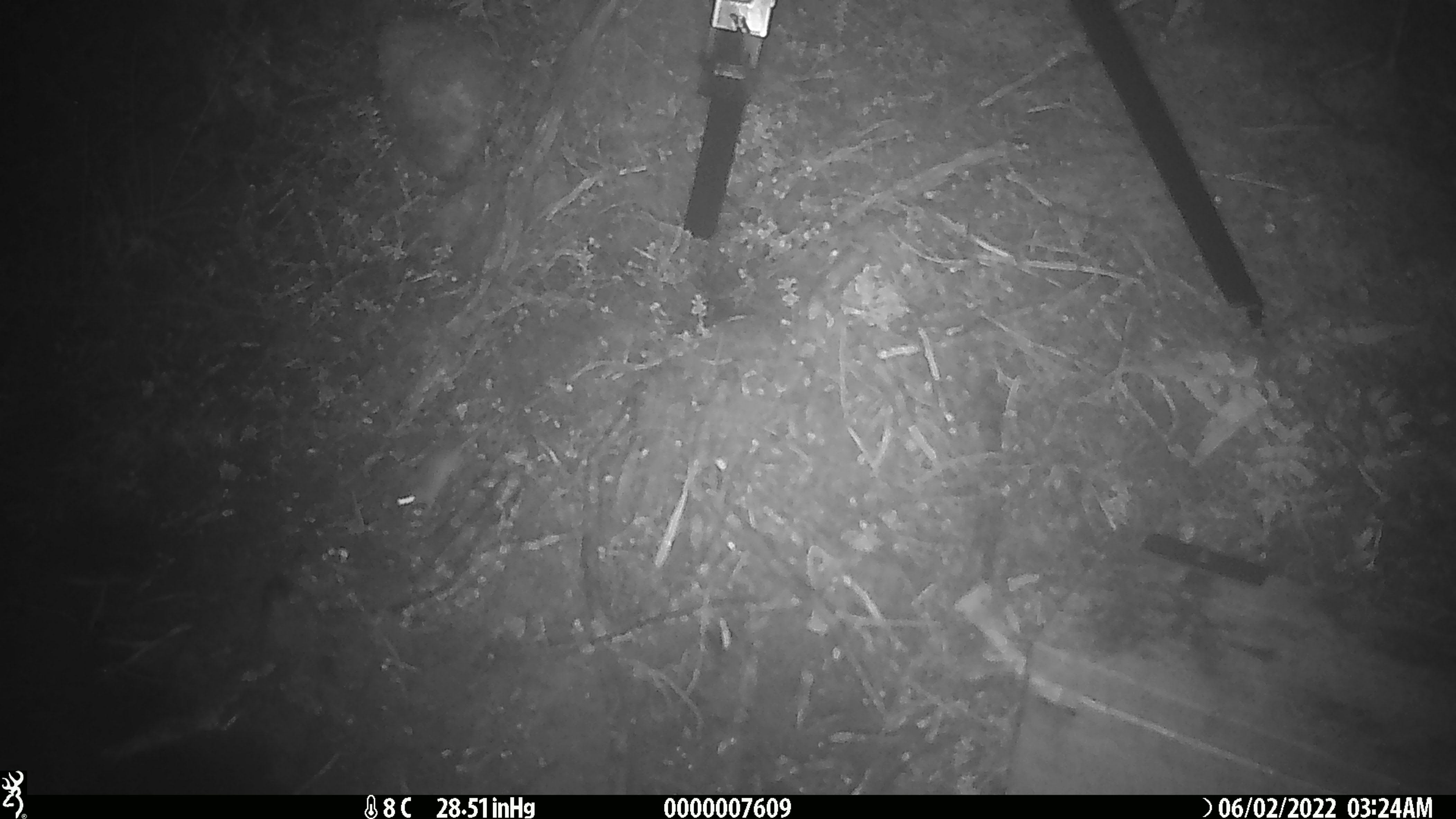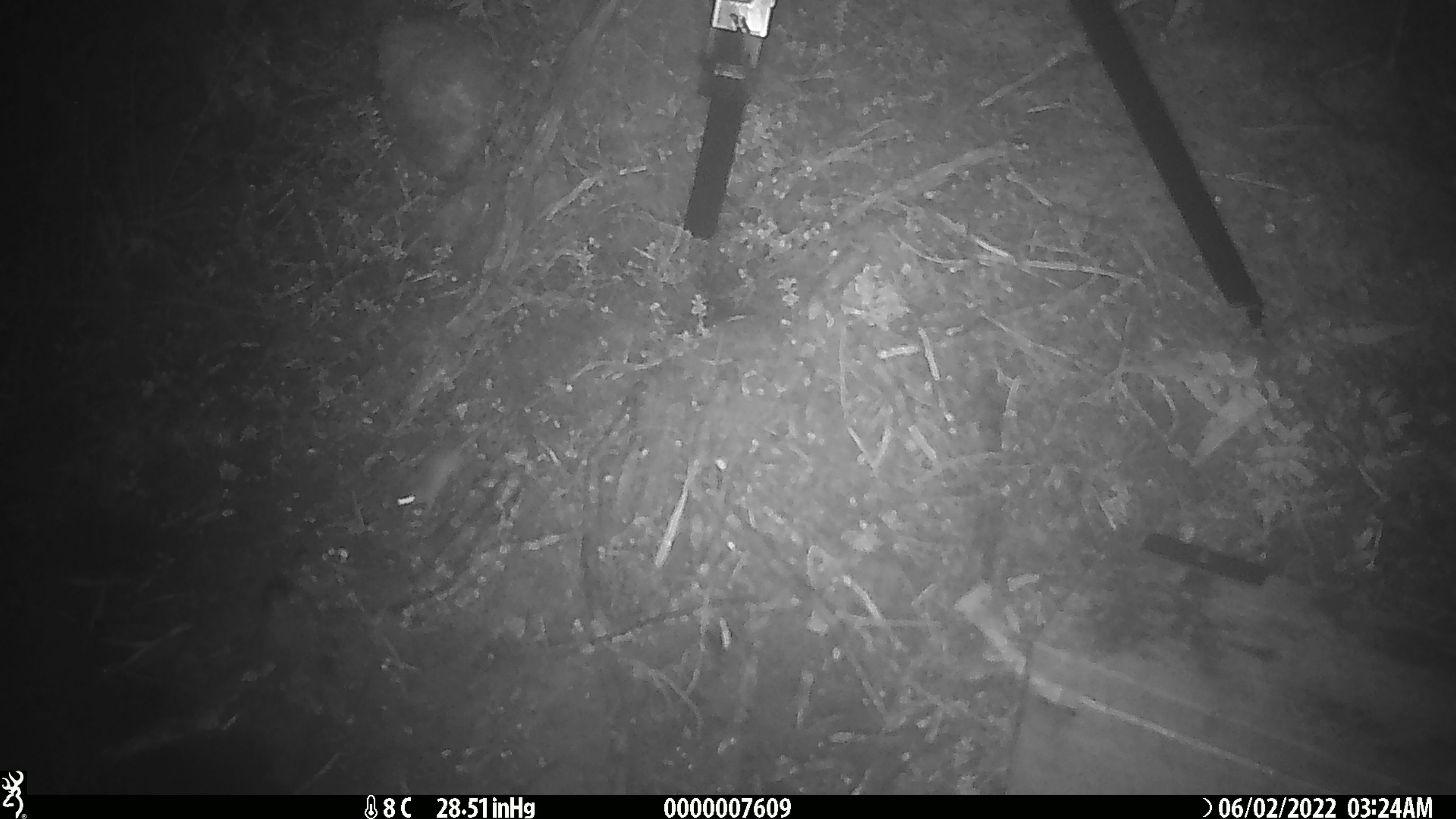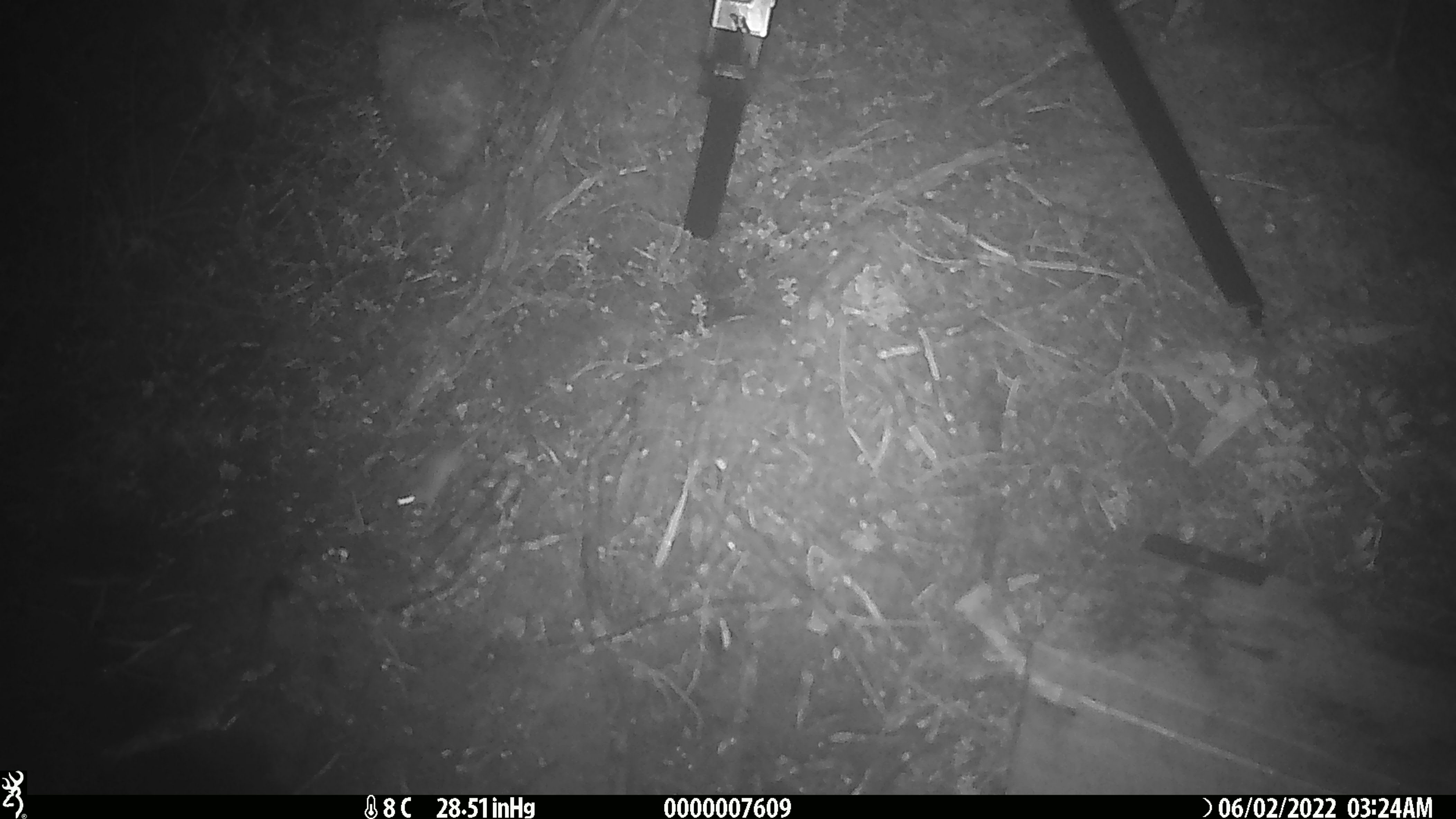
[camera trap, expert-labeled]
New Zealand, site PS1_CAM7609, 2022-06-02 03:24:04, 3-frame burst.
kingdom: Animalia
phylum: Chordata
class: Mammalia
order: Rodentia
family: Muridae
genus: Mus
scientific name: Mus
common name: mouse